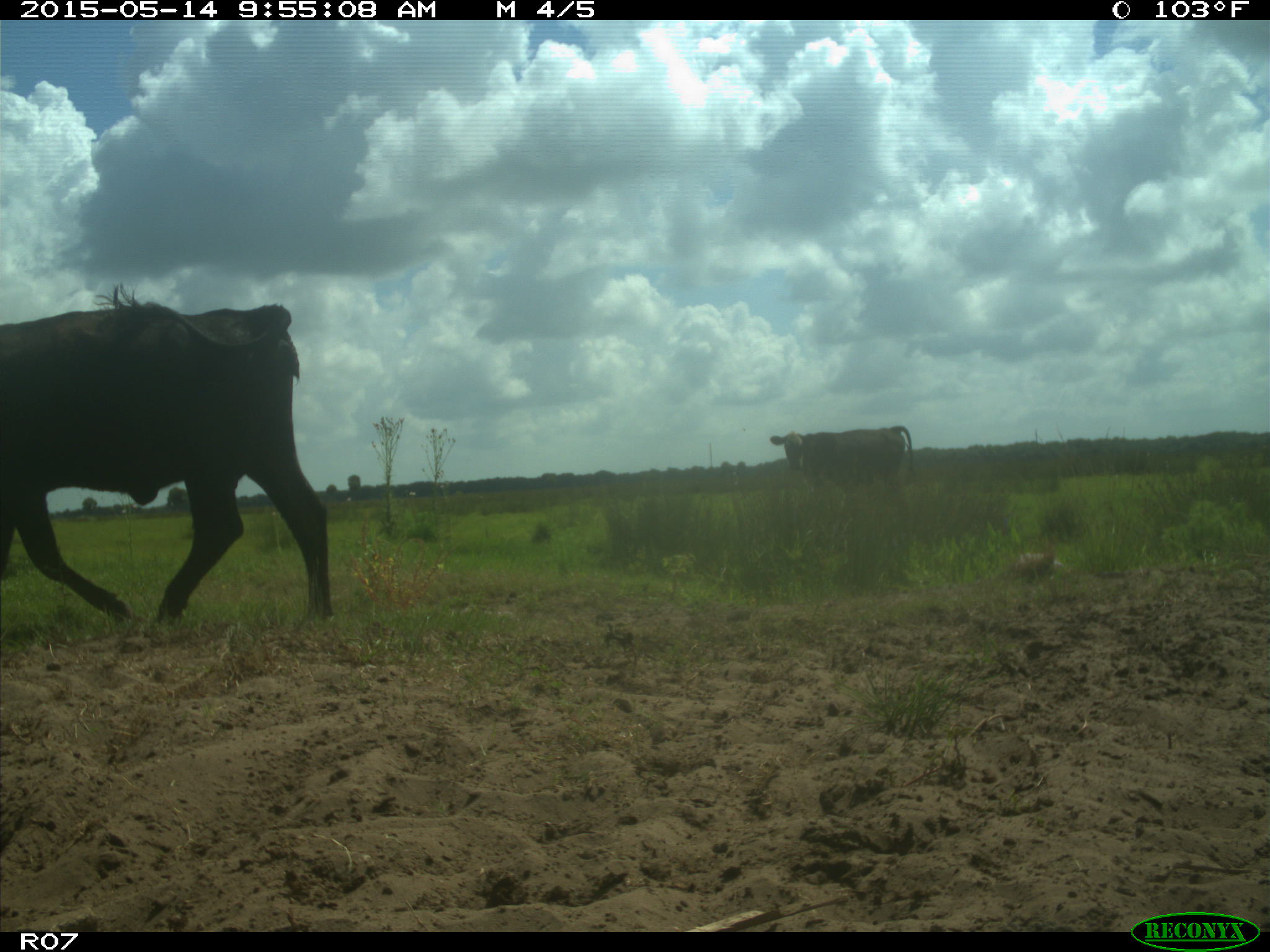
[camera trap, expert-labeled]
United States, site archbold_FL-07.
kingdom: Animalia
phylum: Chordata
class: Mammalia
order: Artiodactyla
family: Bovidae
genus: Bos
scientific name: Bos taurus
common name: domestic cow